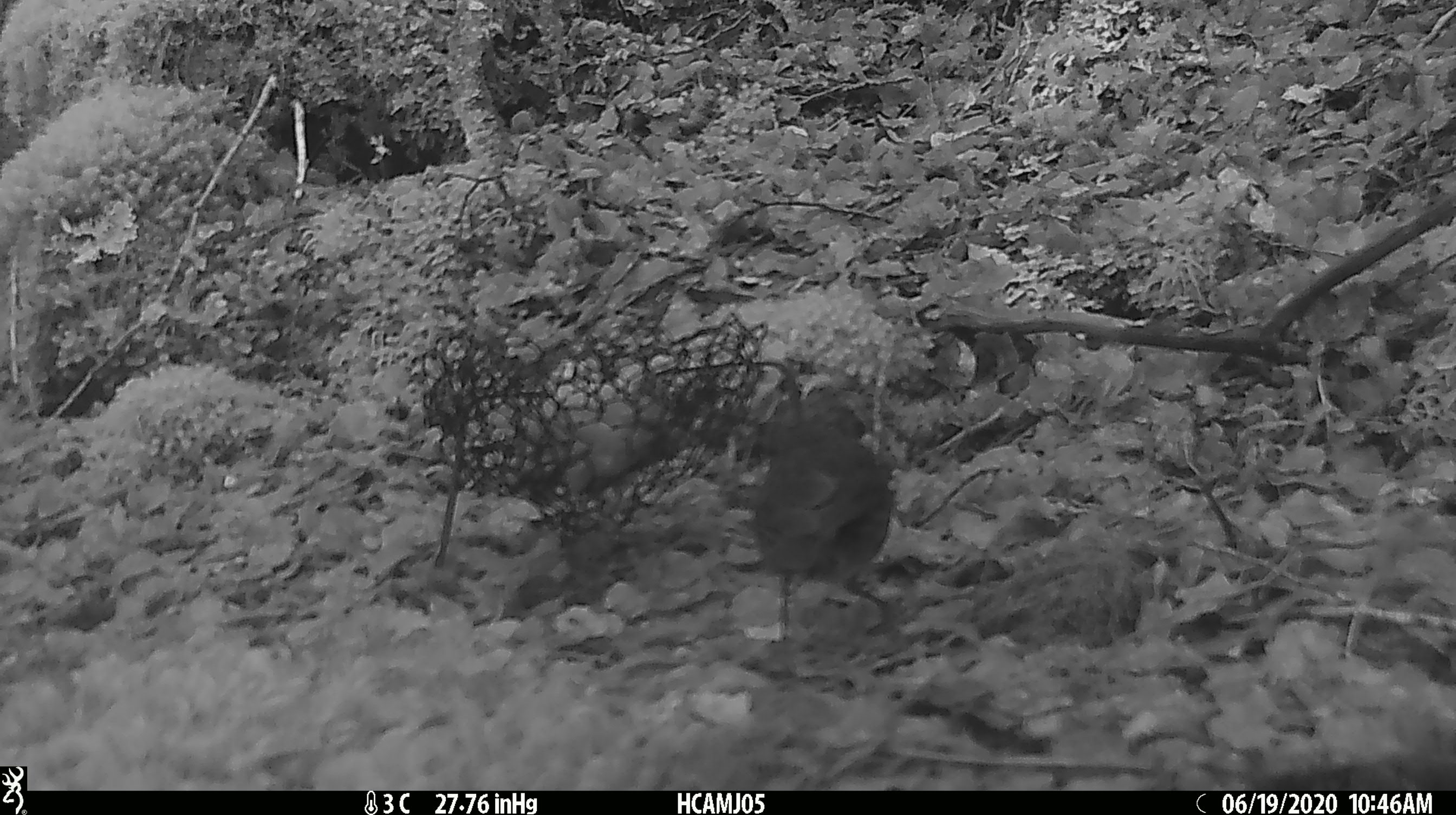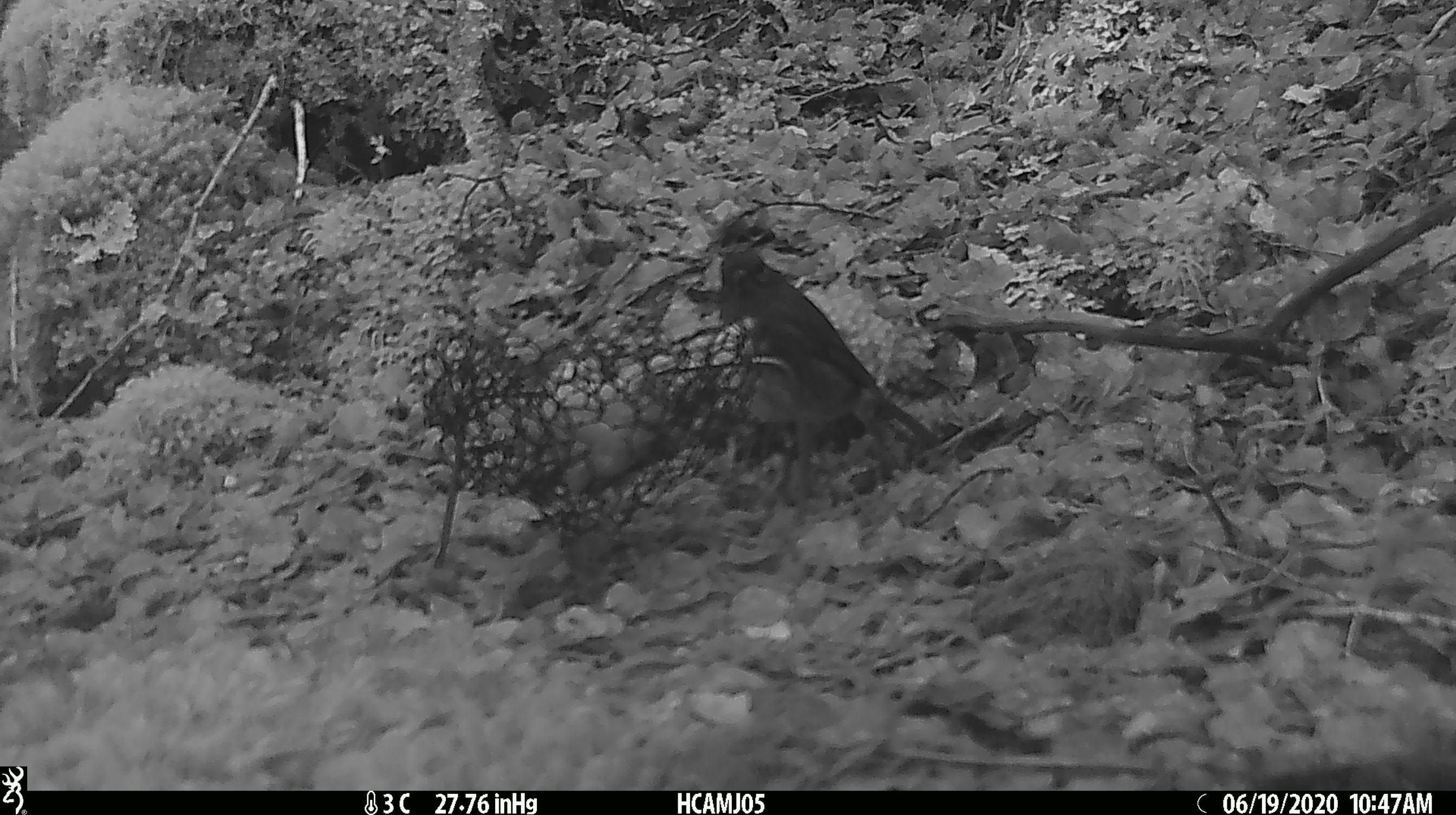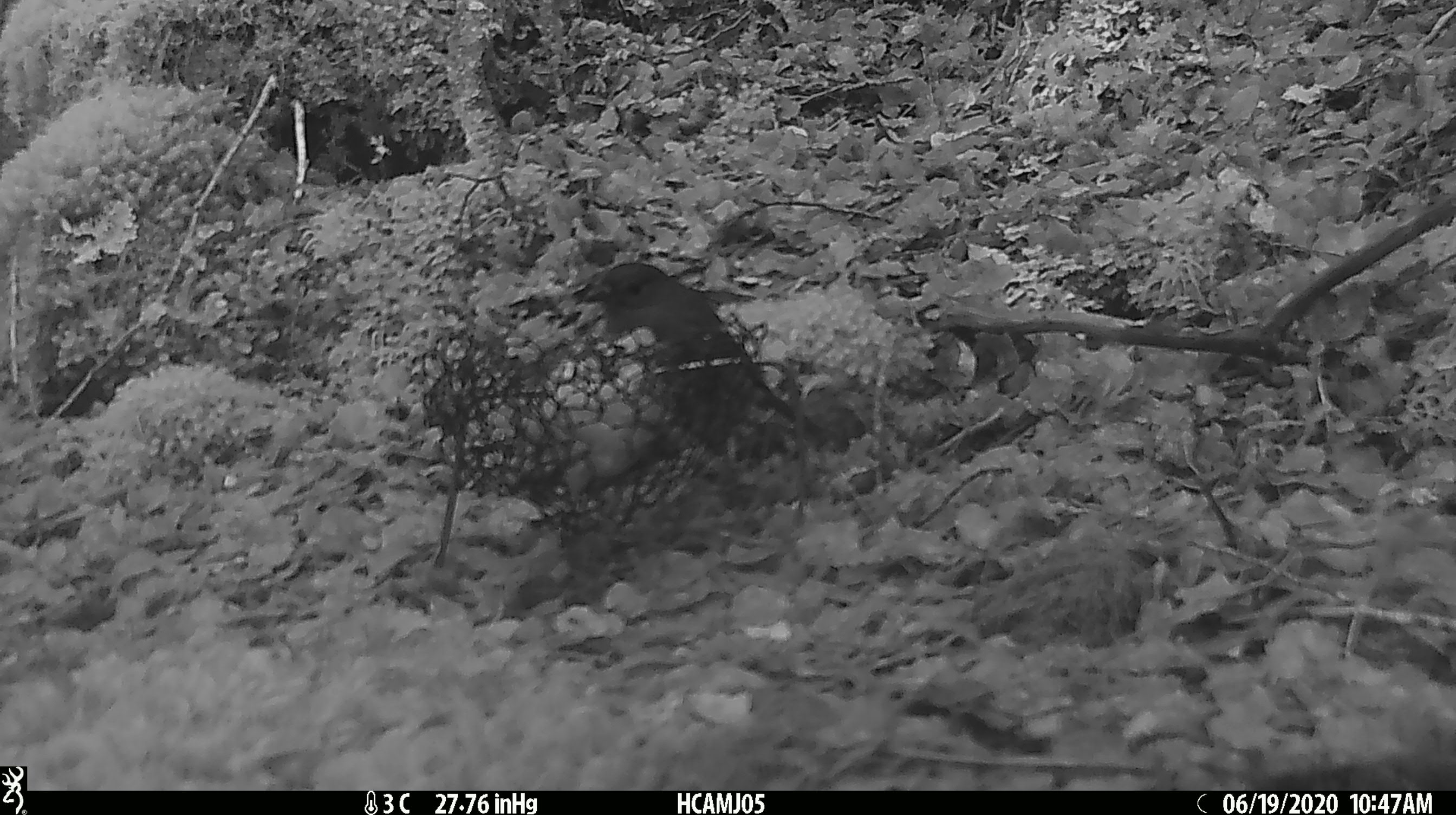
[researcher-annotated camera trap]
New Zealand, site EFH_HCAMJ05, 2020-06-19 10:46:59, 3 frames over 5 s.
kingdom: Animalia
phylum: Chordata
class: Aves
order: Passeriformes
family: Petroicidae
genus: Petroica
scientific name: Petroica australis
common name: new zealand robin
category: robin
Robin (new zealand robin) (Petroica australis).